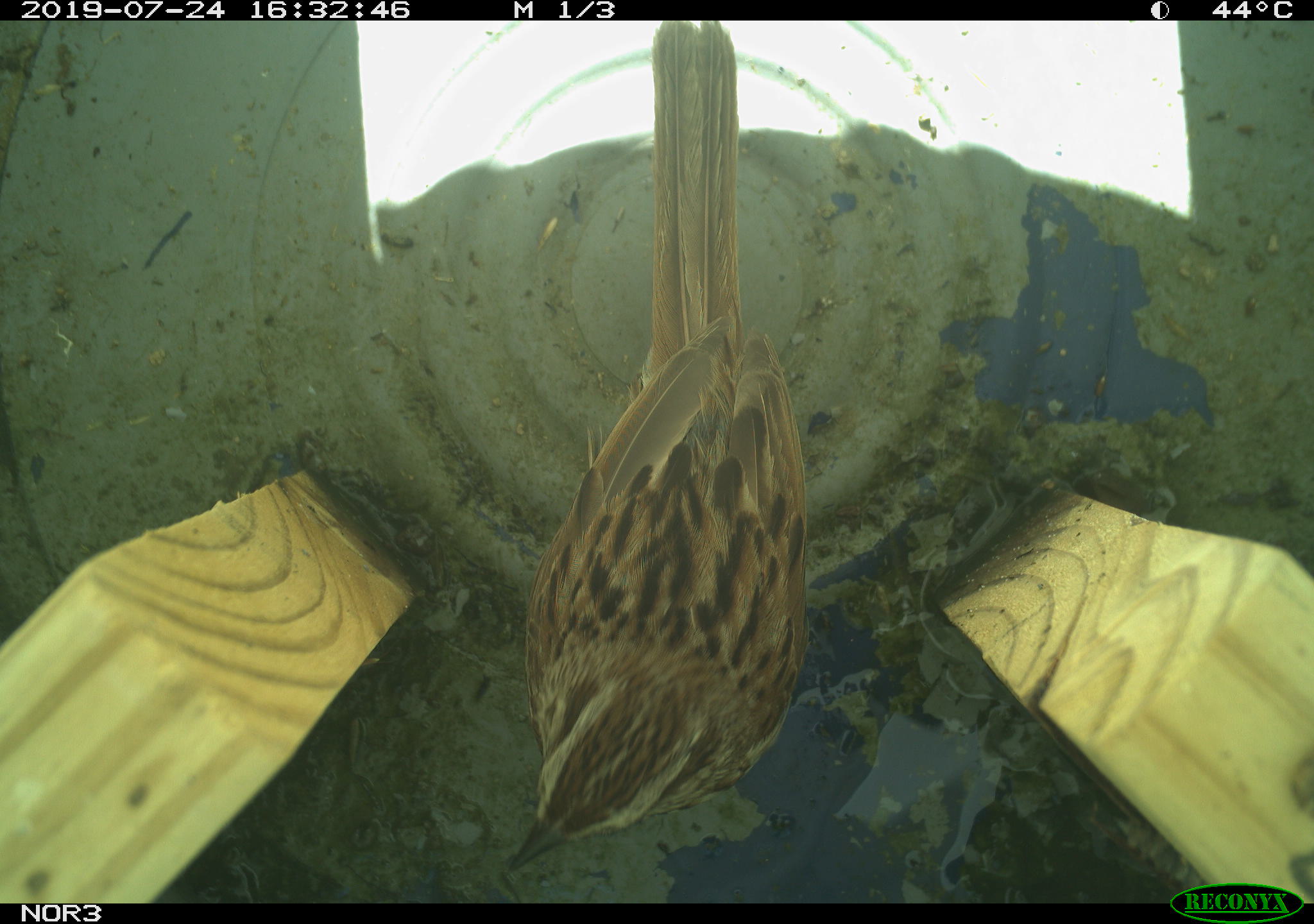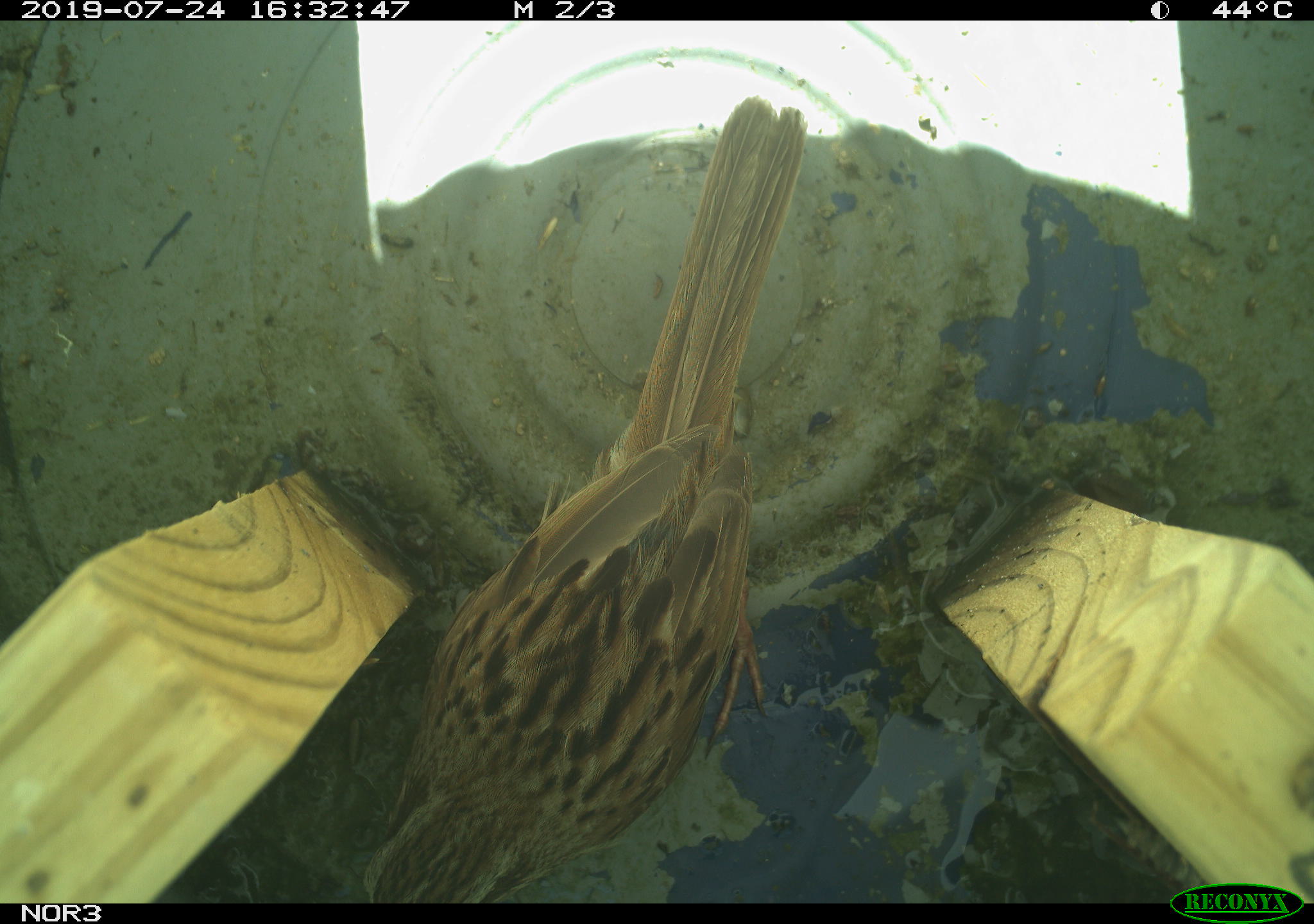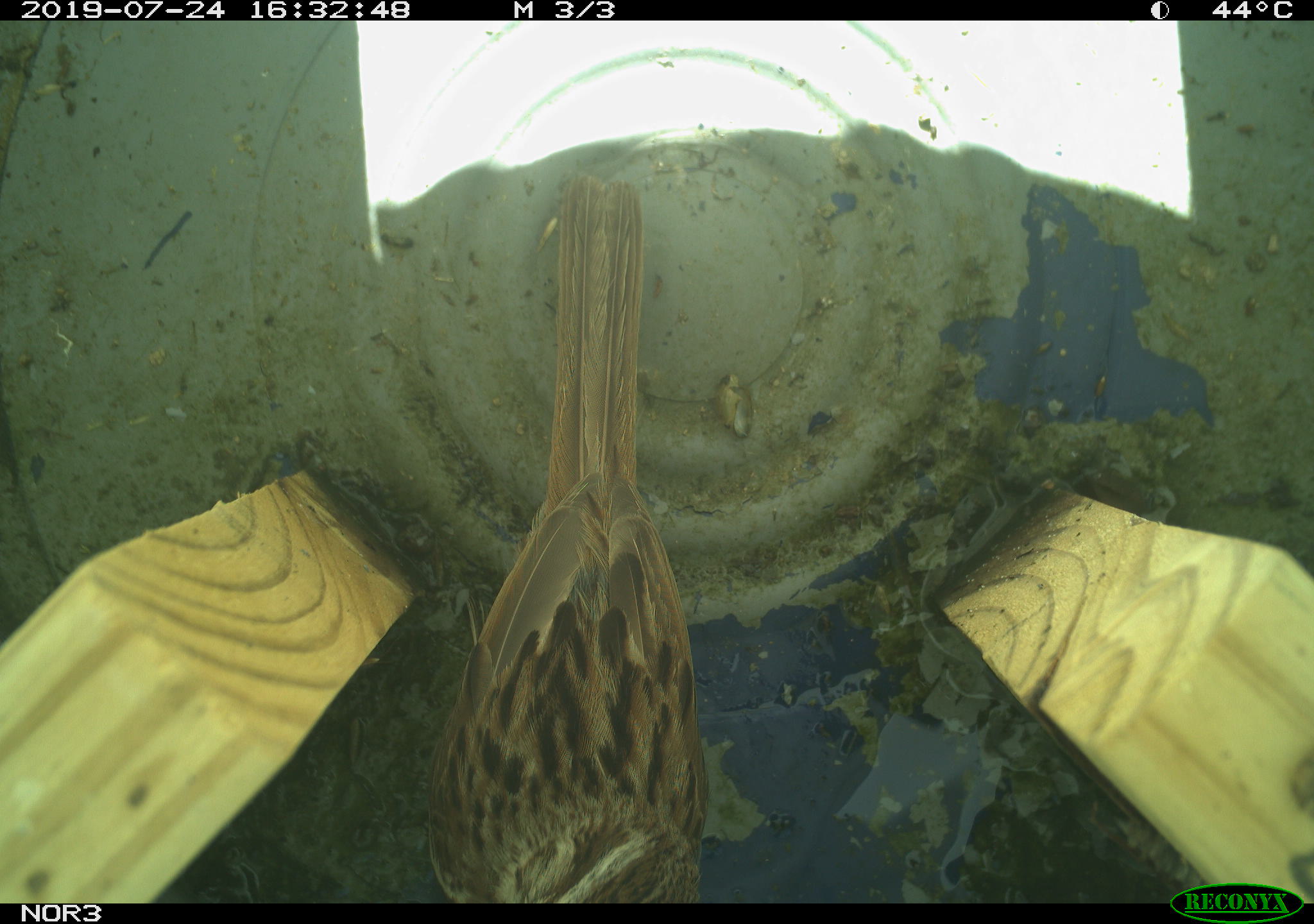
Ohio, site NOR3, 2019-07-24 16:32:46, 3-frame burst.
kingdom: Animalia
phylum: Chordata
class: Aves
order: Passeriformes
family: Passerellidae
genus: Melospiza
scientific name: Melospiza melodia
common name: song sparrow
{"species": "song sparrow (Melospiza melodia)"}